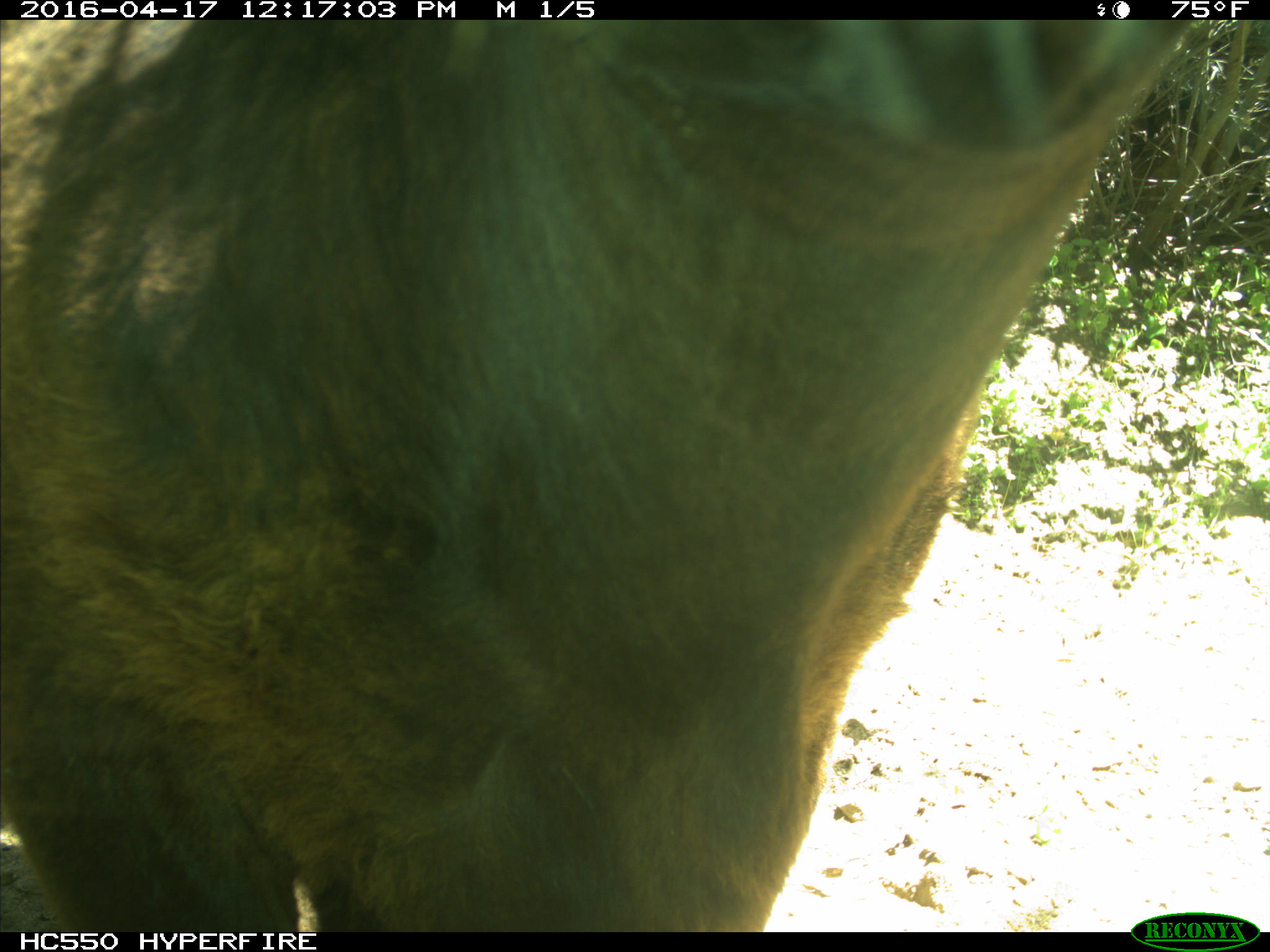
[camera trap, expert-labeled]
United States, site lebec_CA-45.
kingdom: Animalia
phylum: Chordata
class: Mammalia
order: Artiodactyla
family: Bovidae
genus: Bos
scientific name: Bos taurus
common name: domestic cow